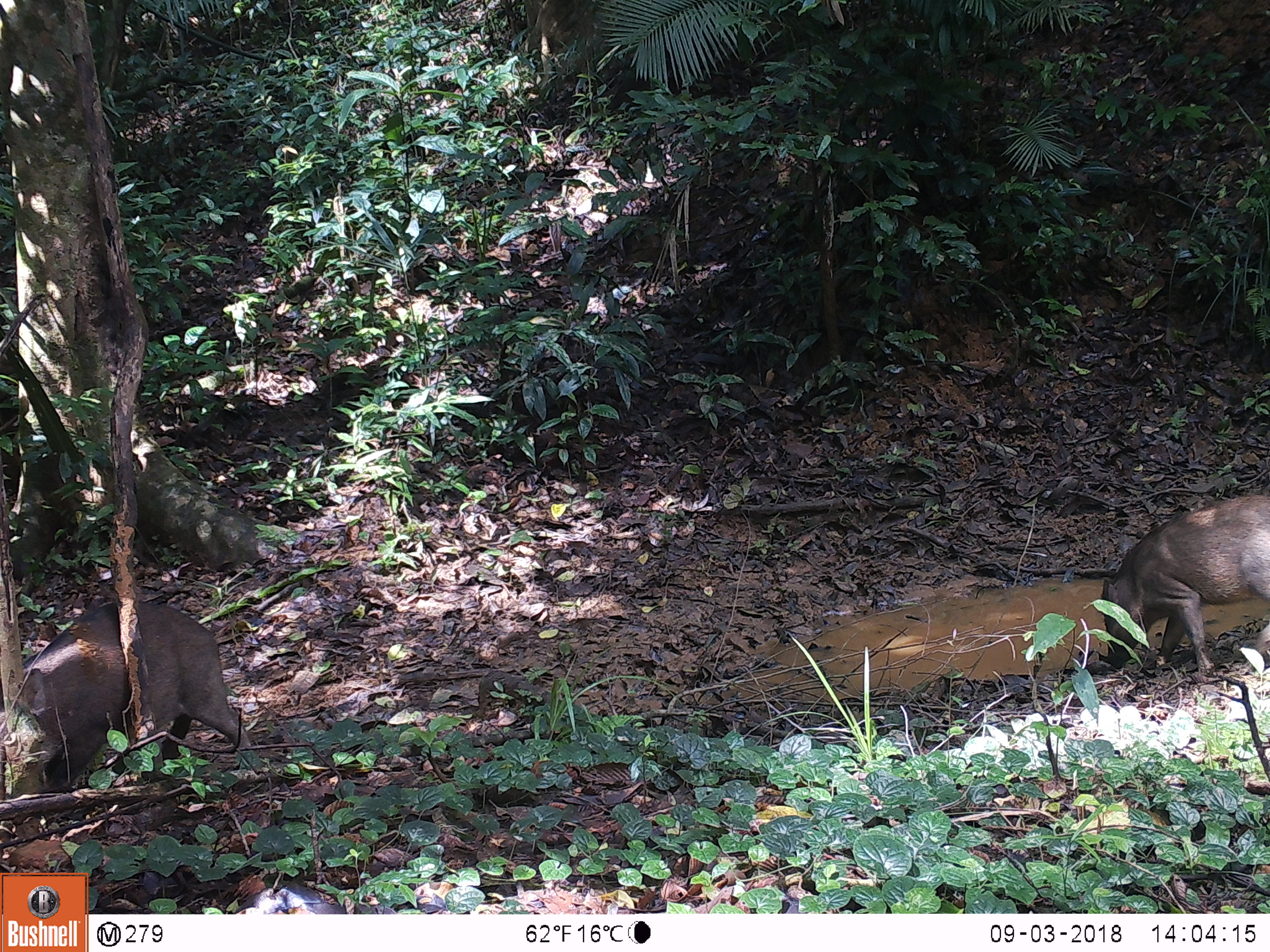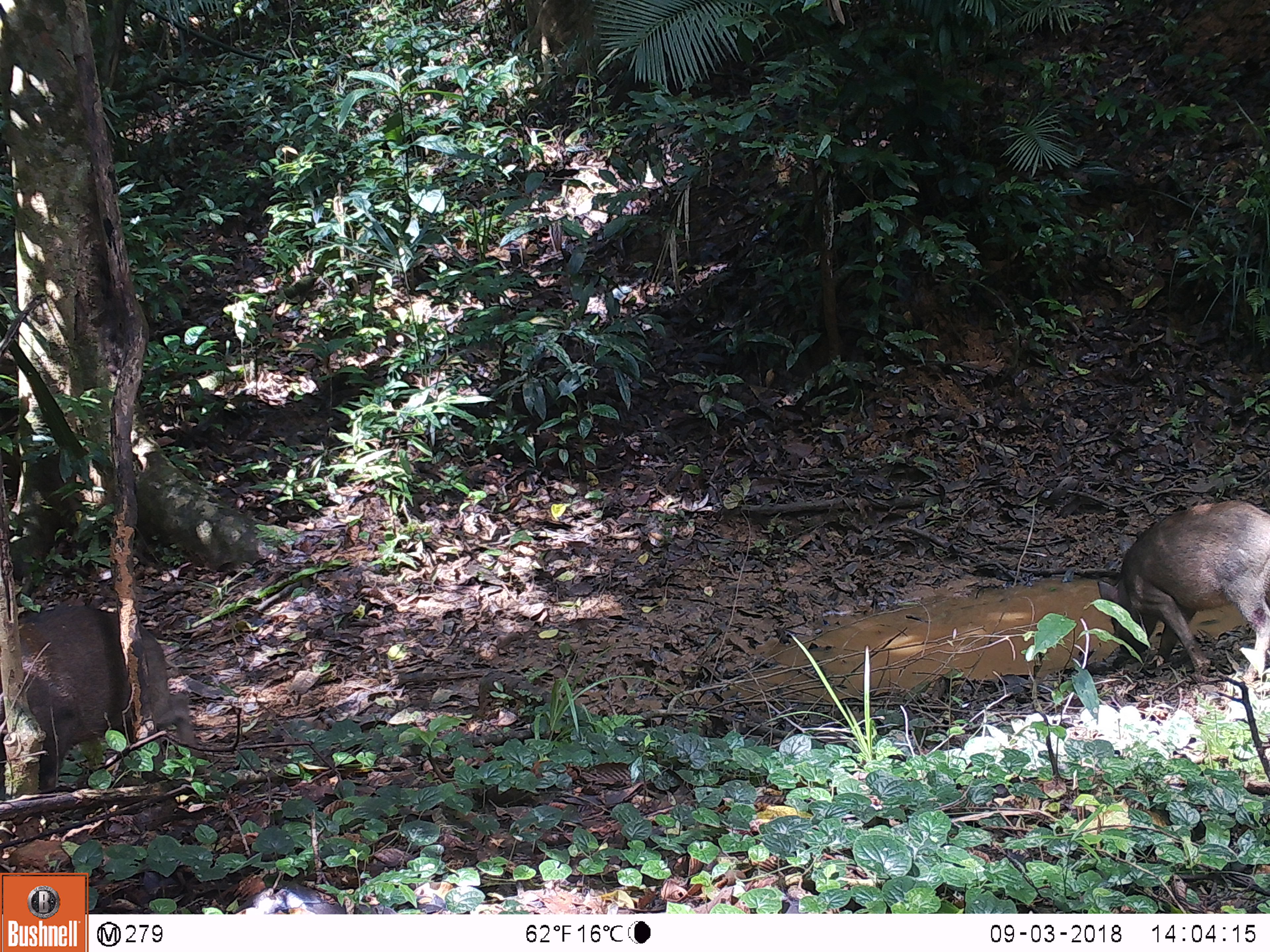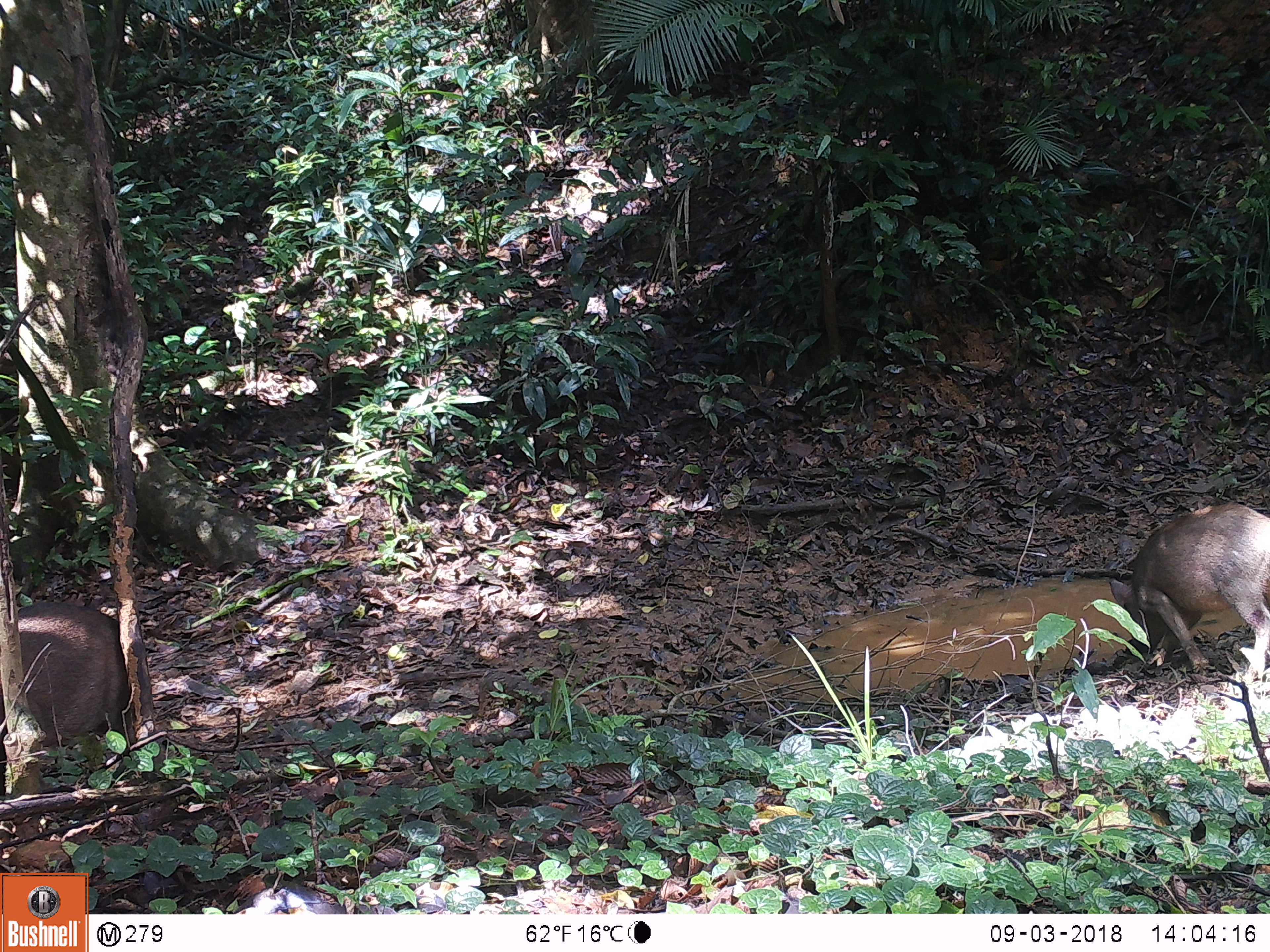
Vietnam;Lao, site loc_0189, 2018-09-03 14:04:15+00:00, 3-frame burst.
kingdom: Animalia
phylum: Chordata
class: Mammalia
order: Artiodactyla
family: Suidae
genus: Sus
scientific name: Sus scrofa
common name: eurasian wild pig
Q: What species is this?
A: Eurasian wild pig (Sus scrofa).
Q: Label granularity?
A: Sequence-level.